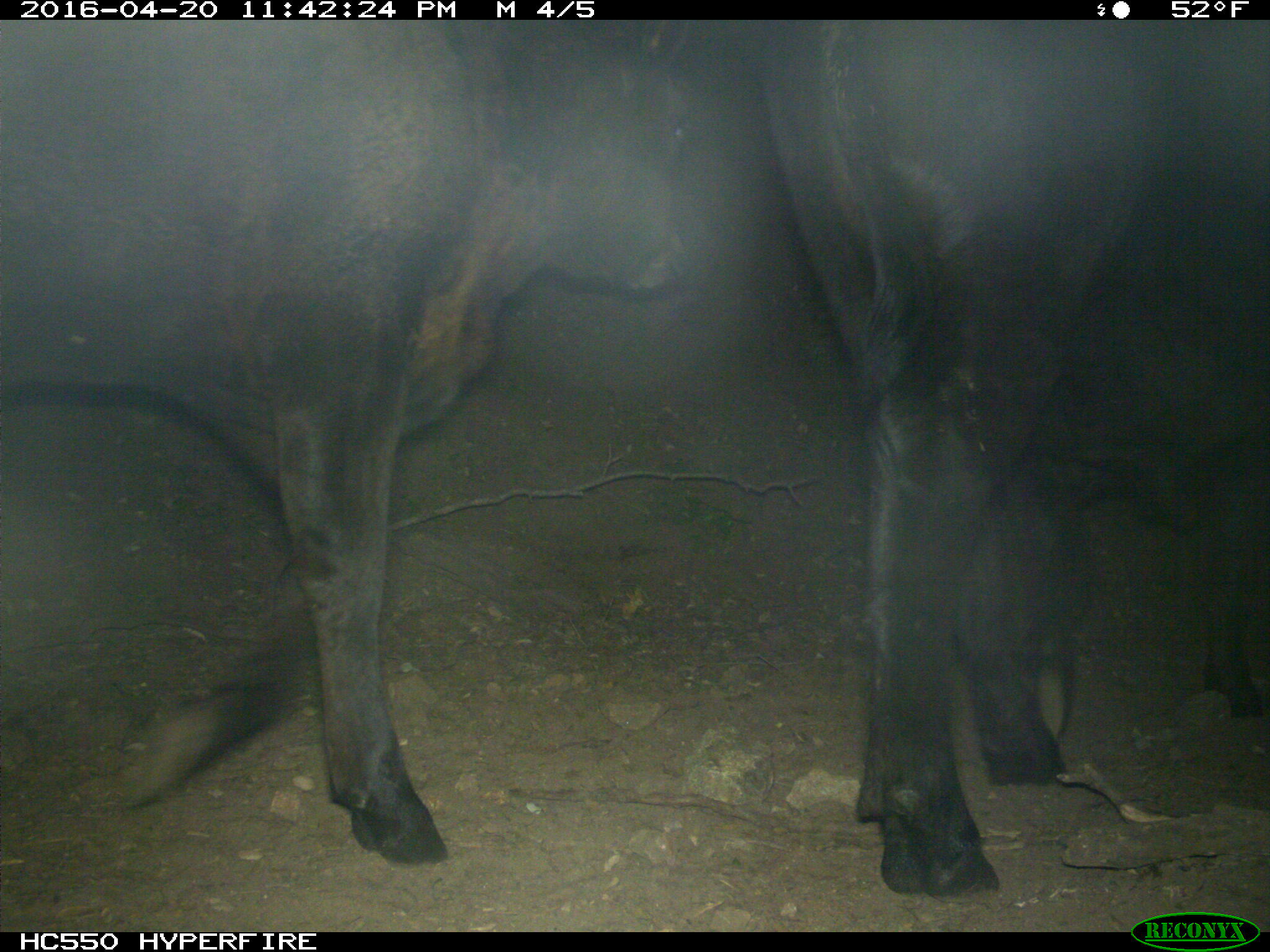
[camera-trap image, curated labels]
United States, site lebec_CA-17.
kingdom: Animalia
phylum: Chordata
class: Mammalia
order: Artiodactyla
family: Bovidae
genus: Bos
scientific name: Bos taurus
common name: domestic cow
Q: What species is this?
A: Bos taurus (domestic cow).